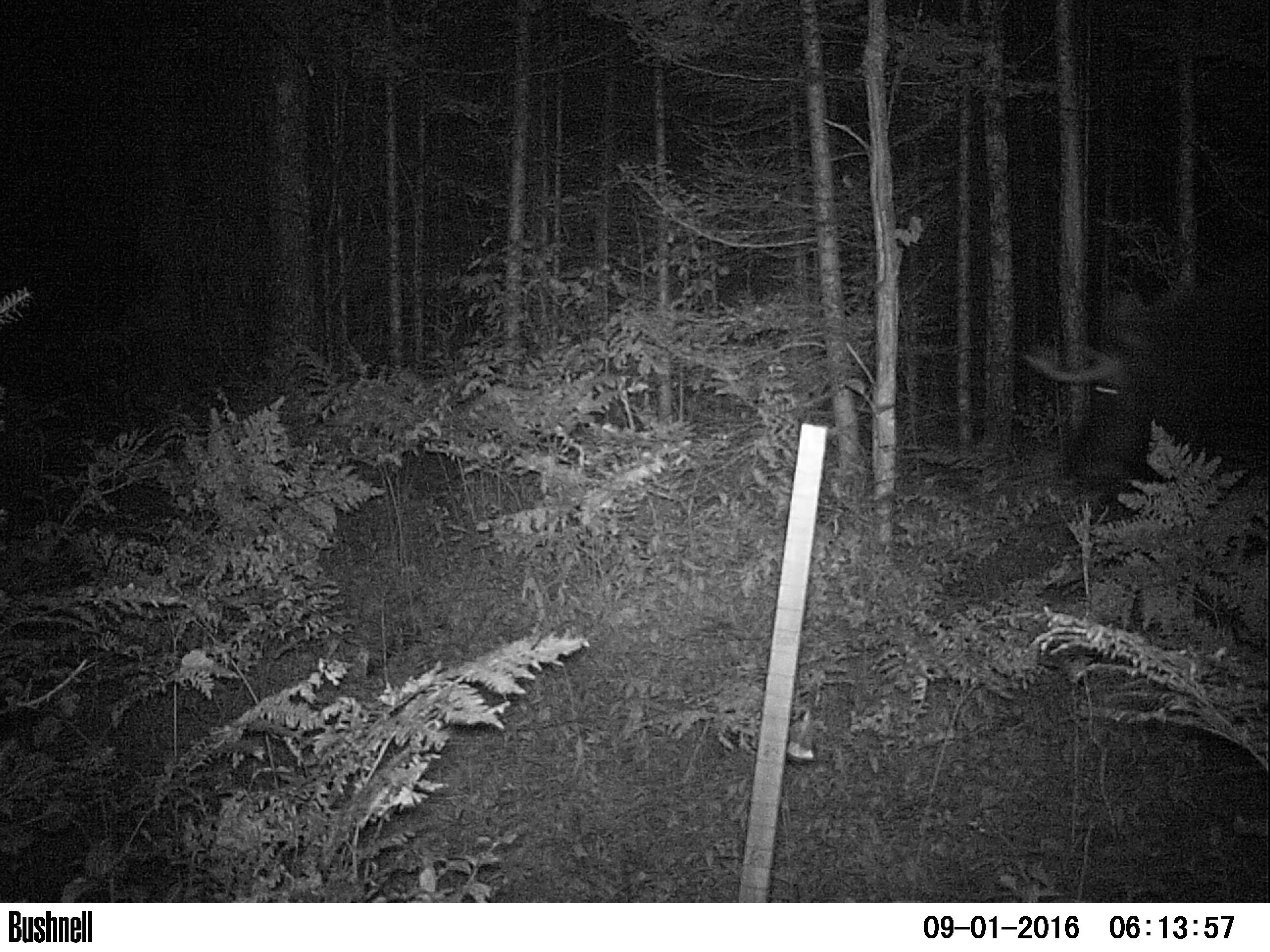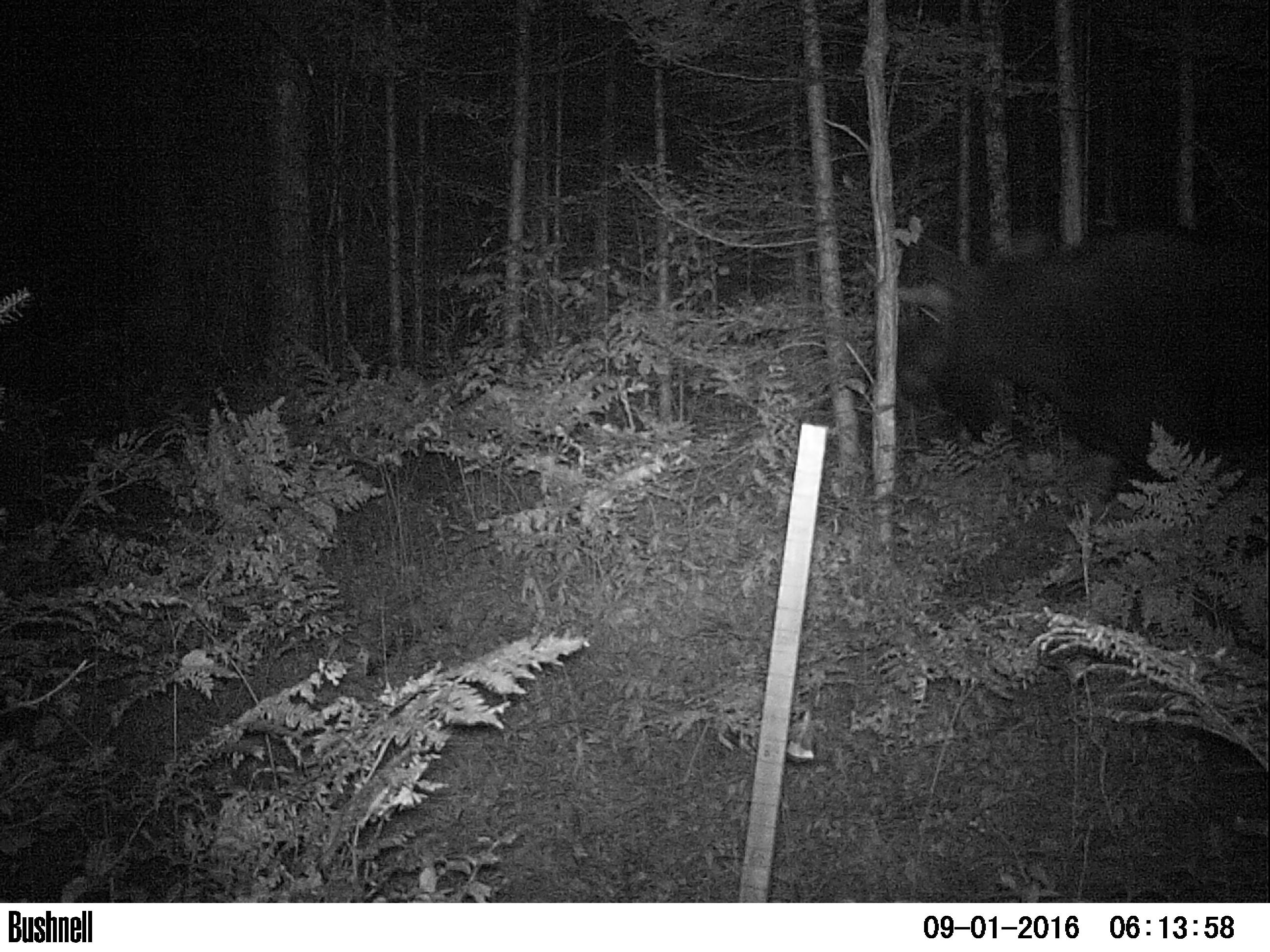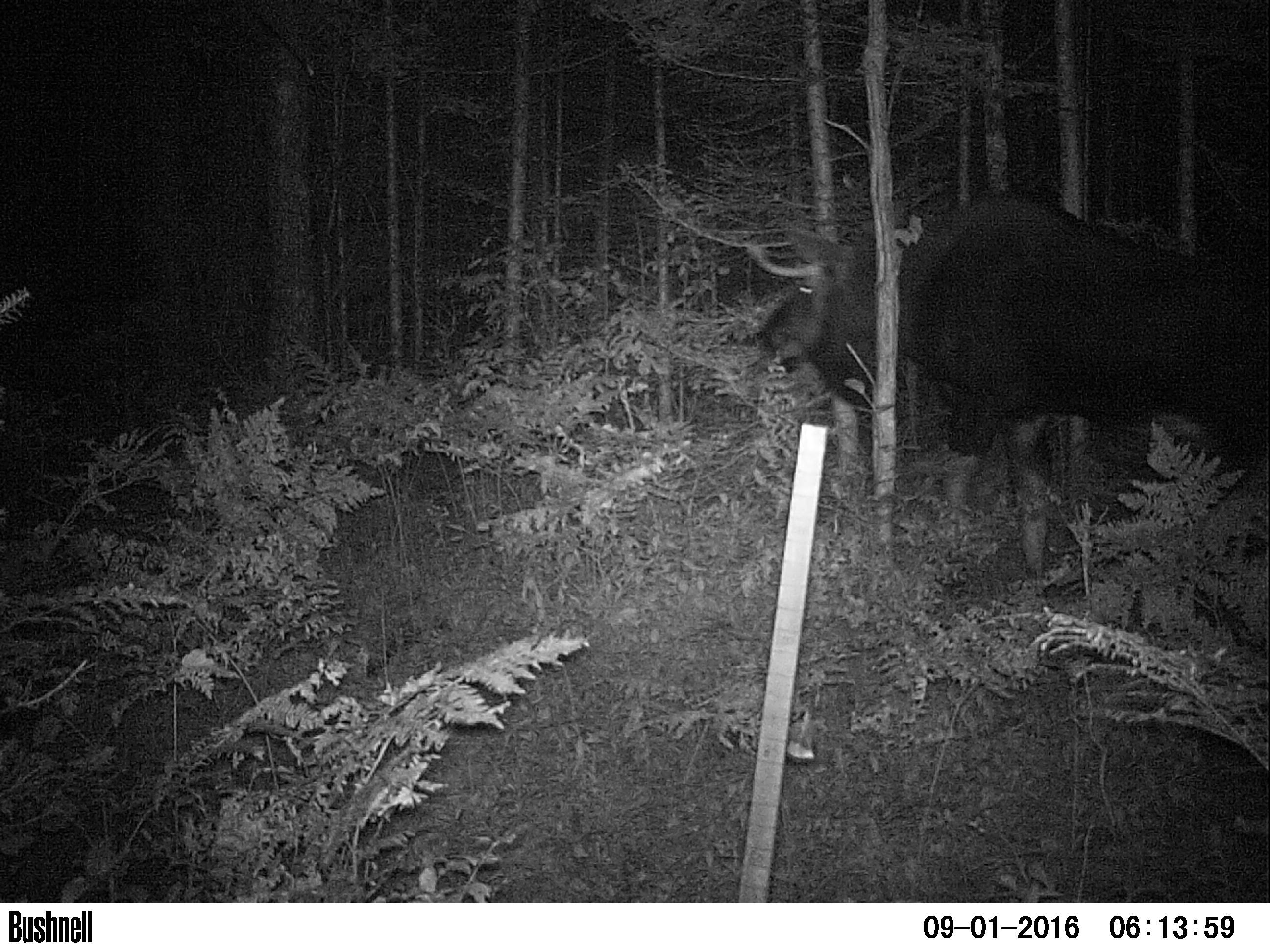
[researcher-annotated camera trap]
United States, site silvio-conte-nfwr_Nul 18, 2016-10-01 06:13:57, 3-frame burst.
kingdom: Animalia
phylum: Chordata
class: Mammalia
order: Artiodactyla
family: Cervidae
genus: Alces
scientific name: Alces alces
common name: moose